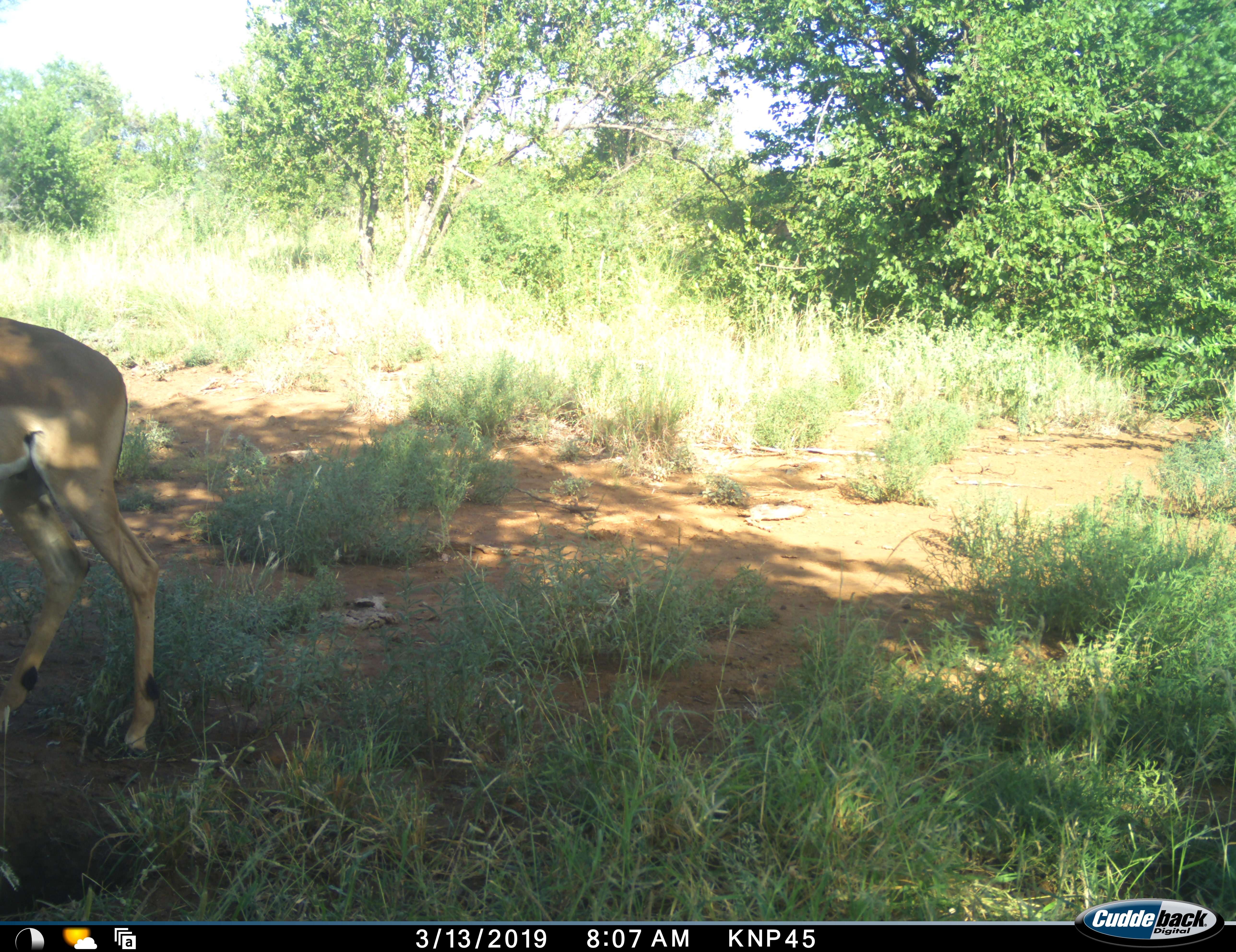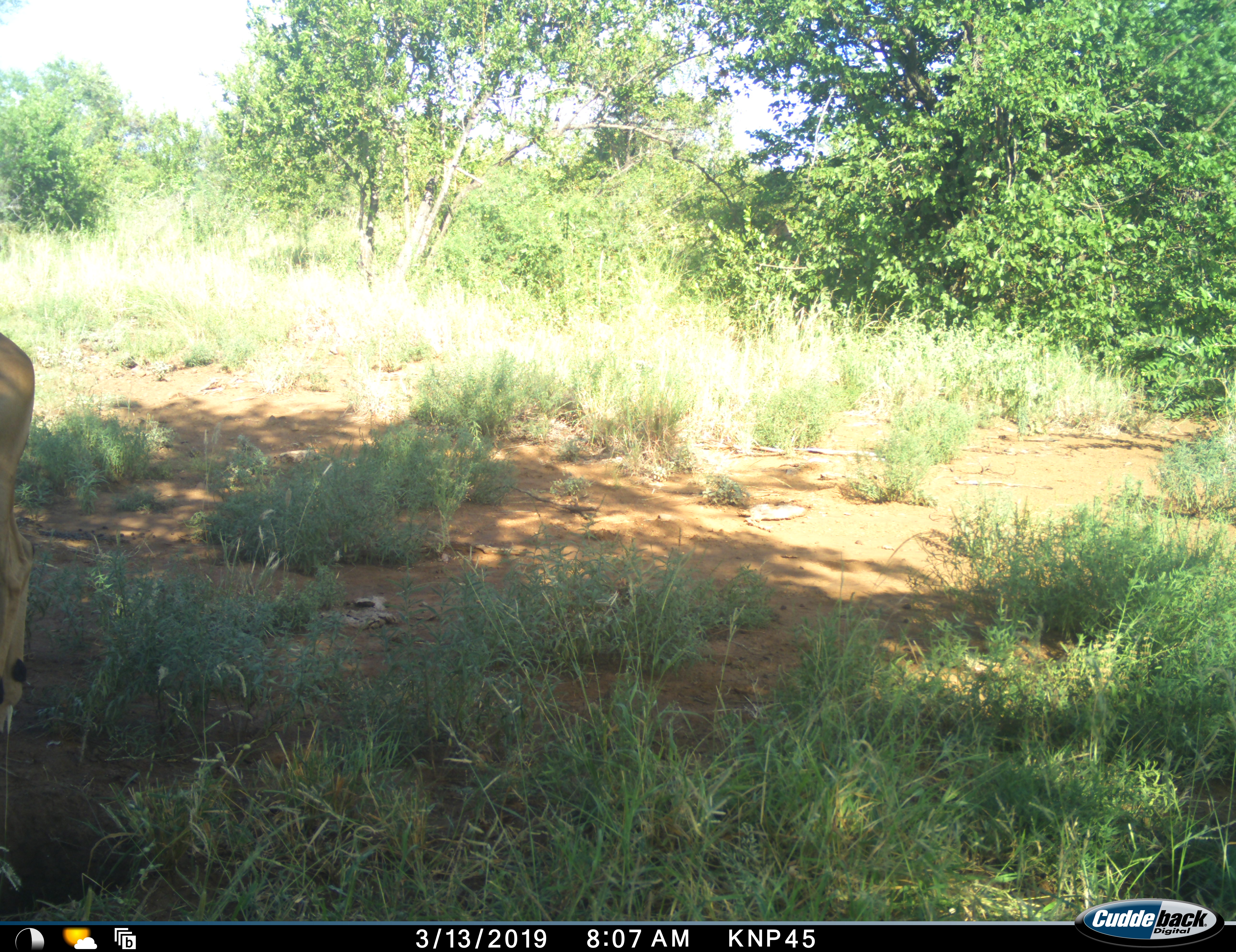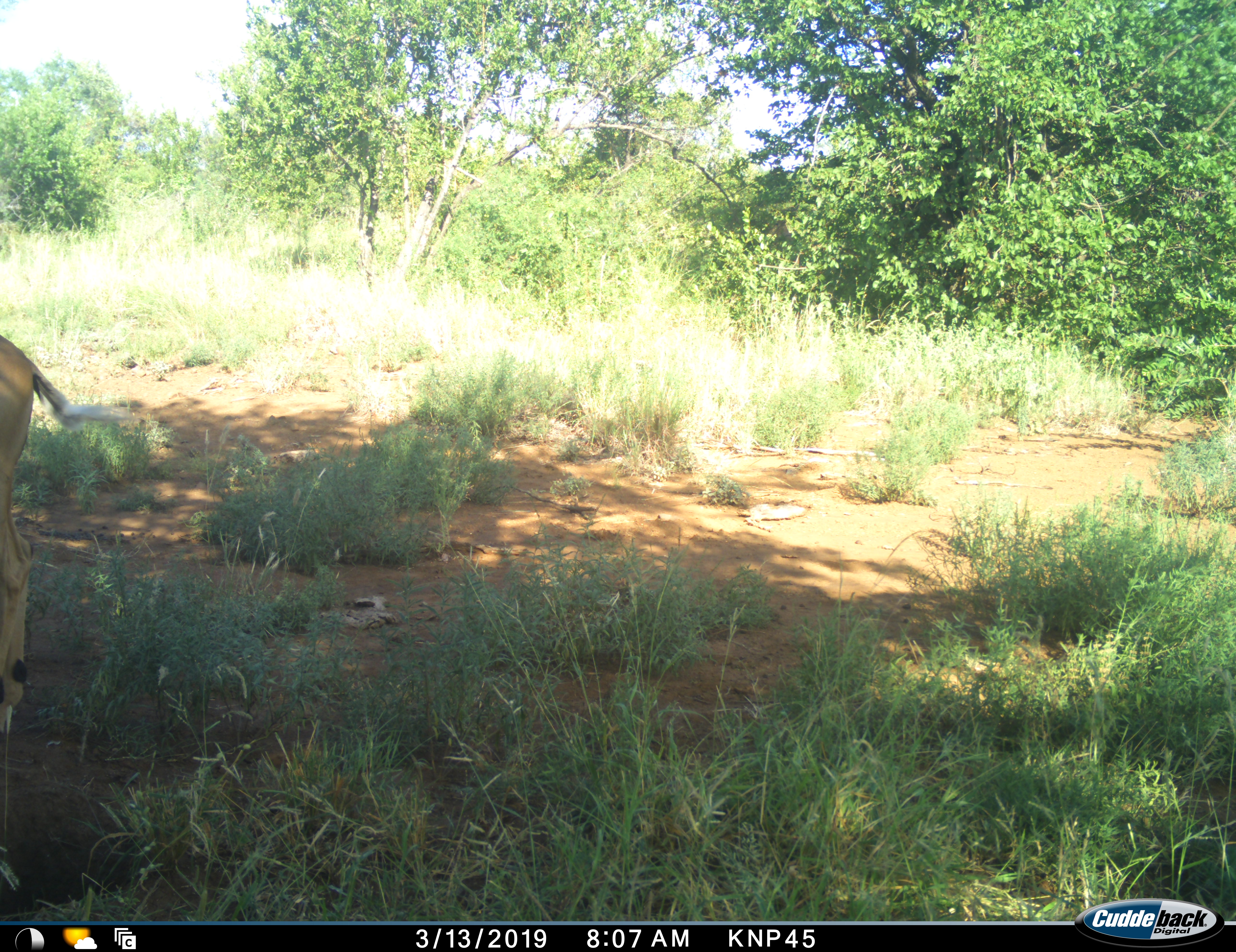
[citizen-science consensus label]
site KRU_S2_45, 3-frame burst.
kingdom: Animalia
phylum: Chordata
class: Mammalia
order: Artiodactyla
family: Bovidae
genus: Aepyceros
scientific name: Aepyceros melampus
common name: impala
Impala (Aepyceros melampus), count 1. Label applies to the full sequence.